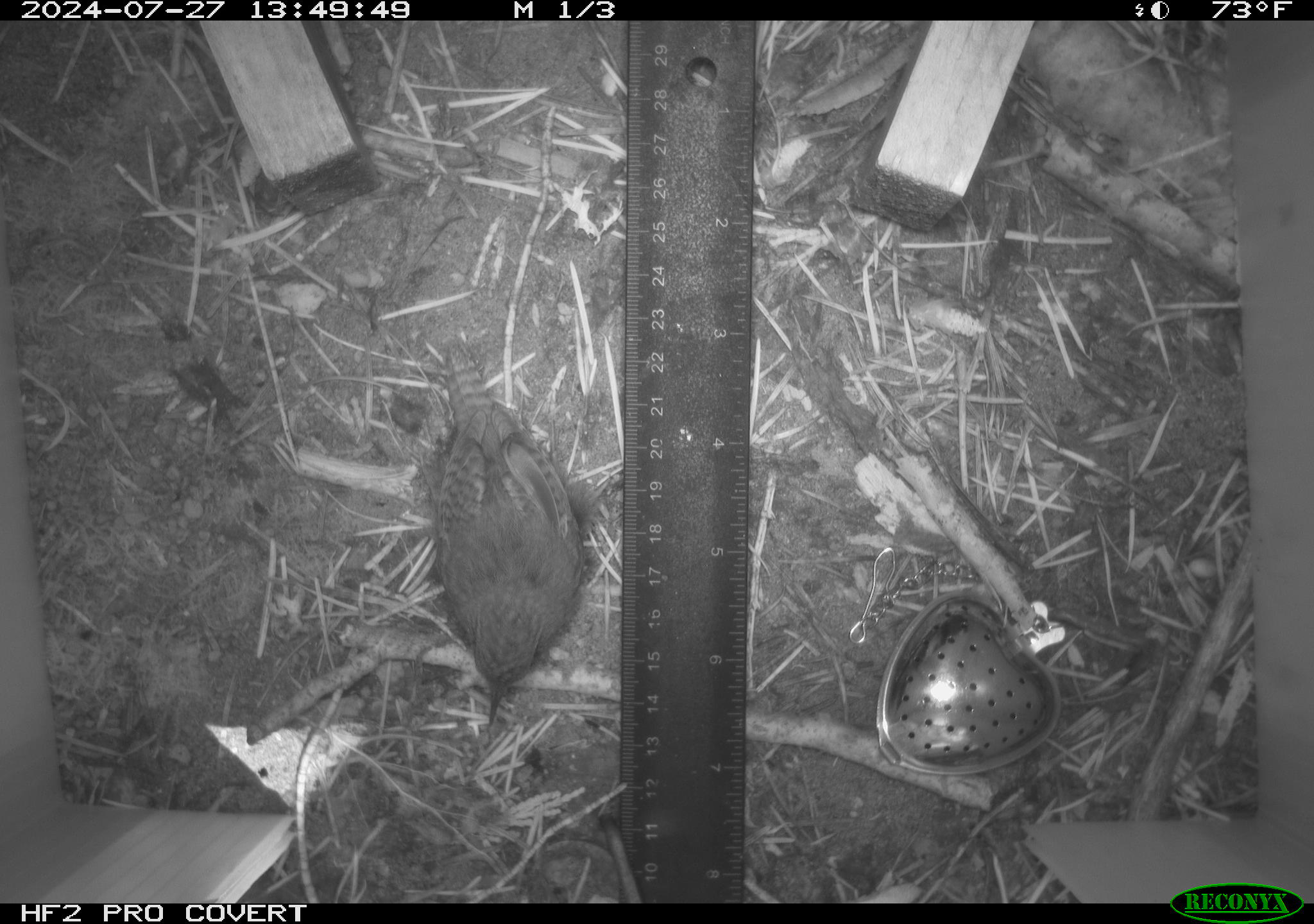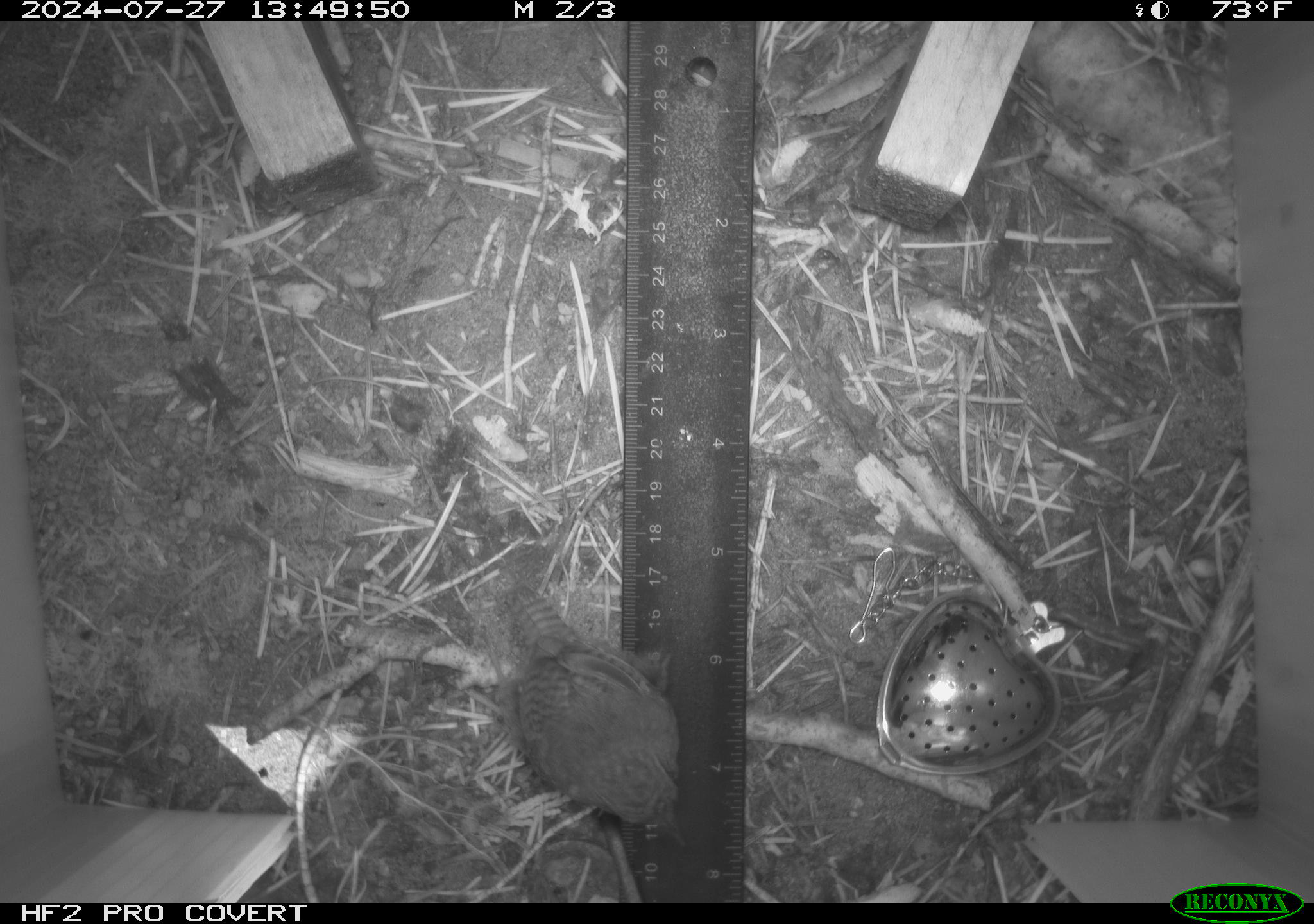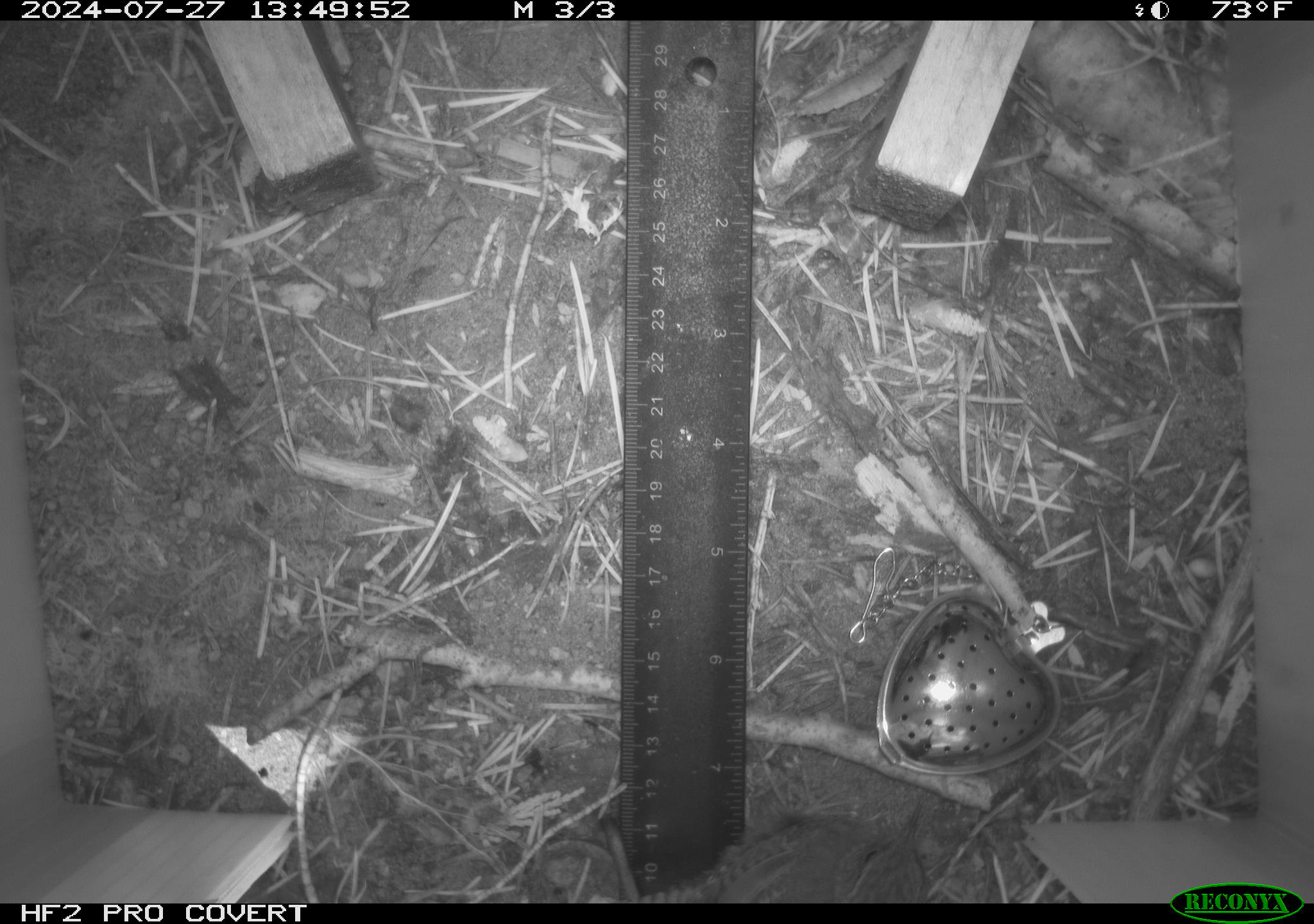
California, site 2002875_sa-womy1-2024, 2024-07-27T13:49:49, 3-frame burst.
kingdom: Animalia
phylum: Chordata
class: Aves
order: Passeriformes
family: Troglodytidae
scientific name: Troglodytidae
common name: wren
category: troglodytidae family